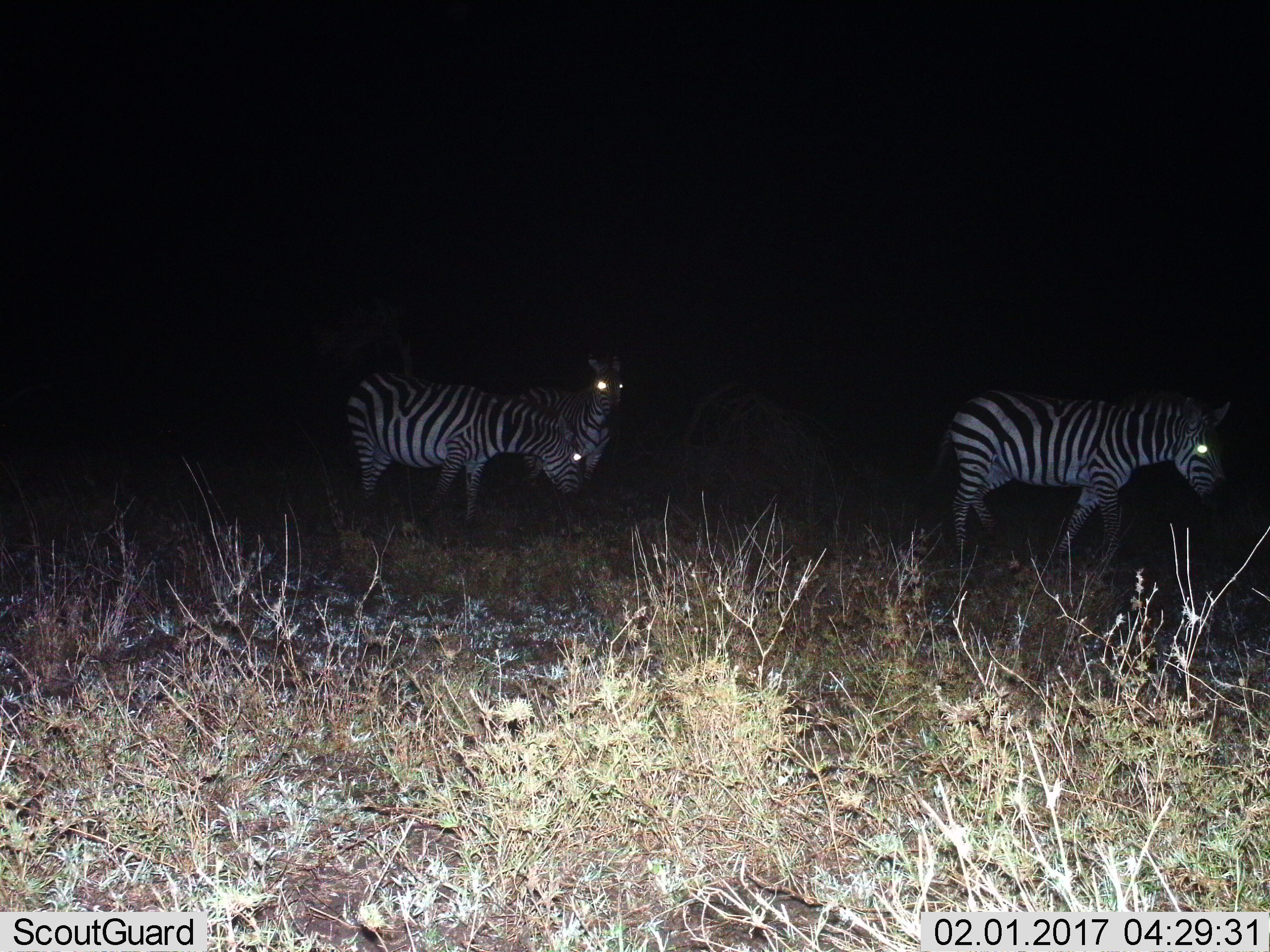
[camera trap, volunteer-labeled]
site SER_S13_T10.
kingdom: Animalia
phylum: Chordata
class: Mammalia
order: Perissodactyla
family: Equidae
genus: Equus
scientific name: Equus quagga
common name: plains zebra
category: zebraplains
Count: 3.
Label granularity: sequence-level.